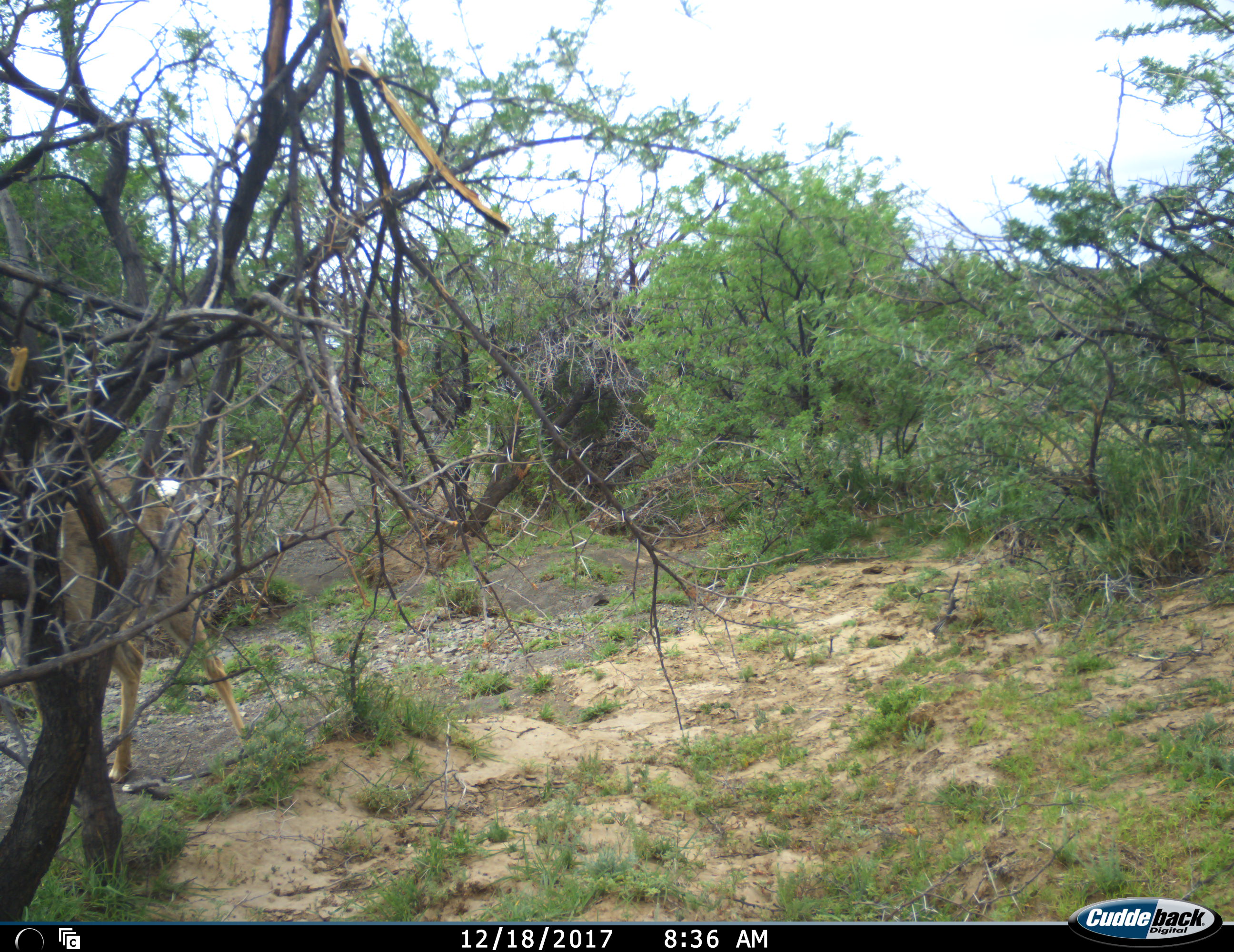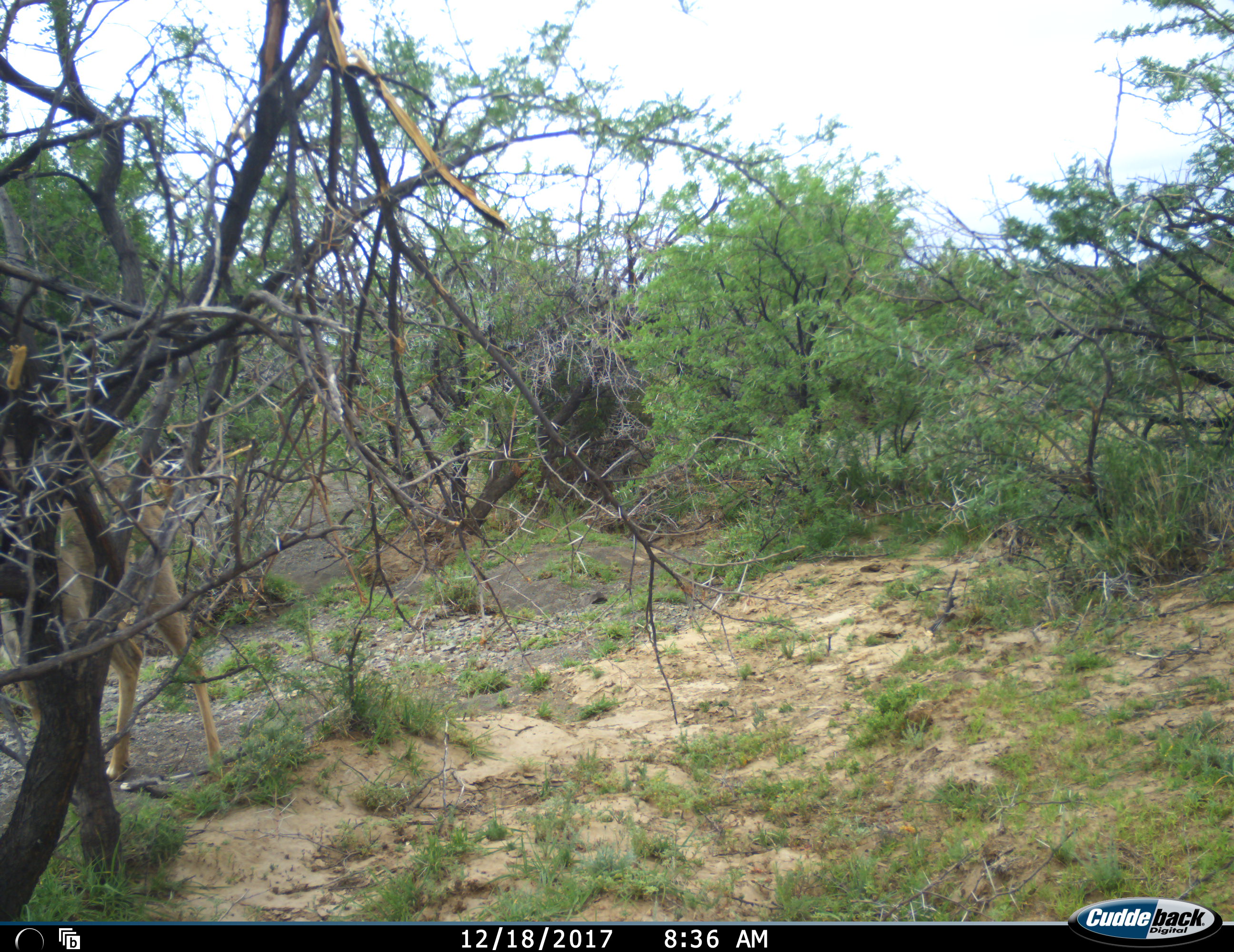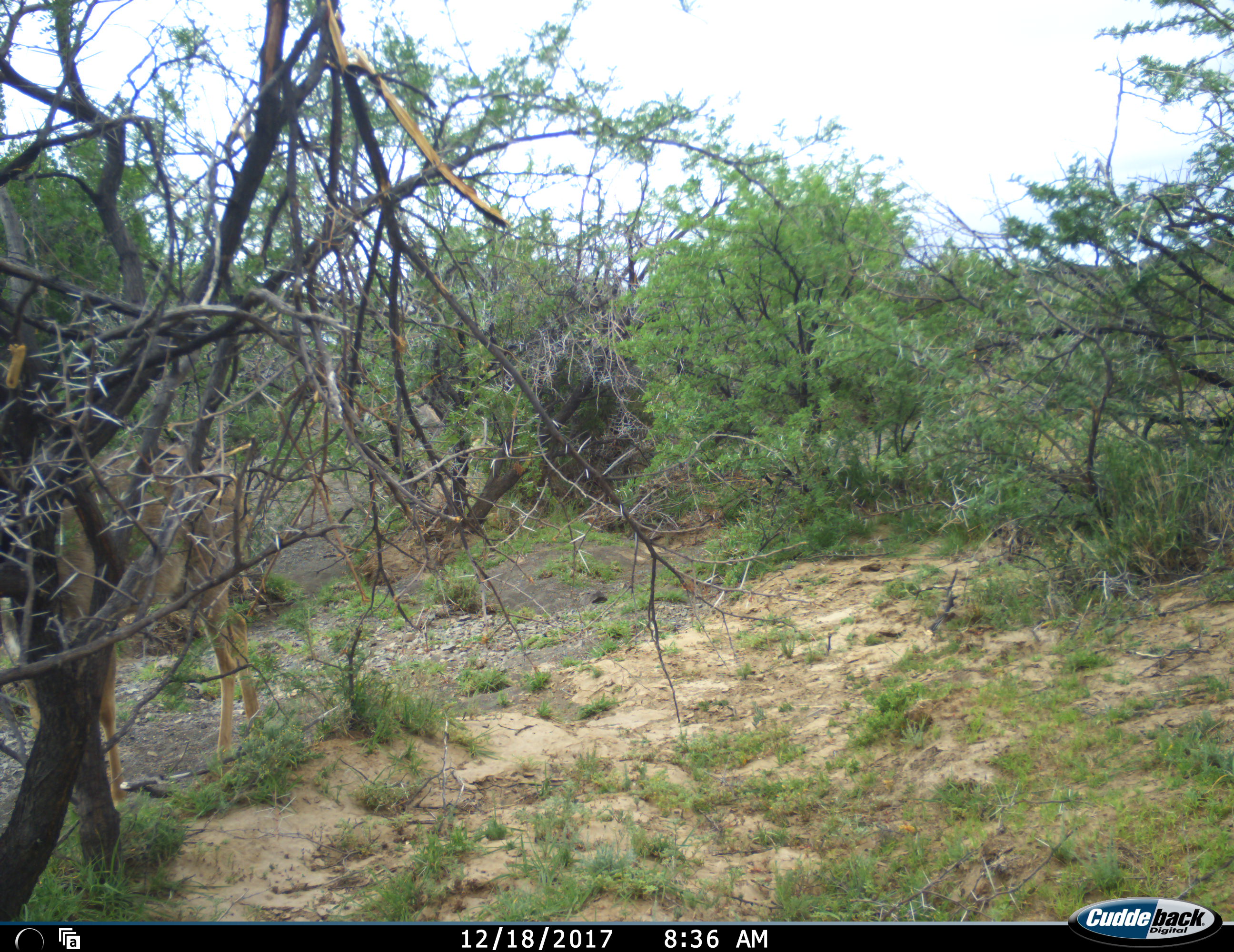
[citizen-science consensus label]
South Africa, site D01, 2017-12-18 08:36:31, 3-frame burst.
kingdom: Animalia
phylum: Chordata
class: Mammalia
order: Artiodactyla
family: Bovidae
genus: Tragelaphus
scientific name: Tragelaphus strepsiceros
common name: greater kudu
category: kudu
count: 1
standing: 75%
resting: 0%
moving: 25%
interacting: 0%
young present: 0%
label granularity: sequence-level